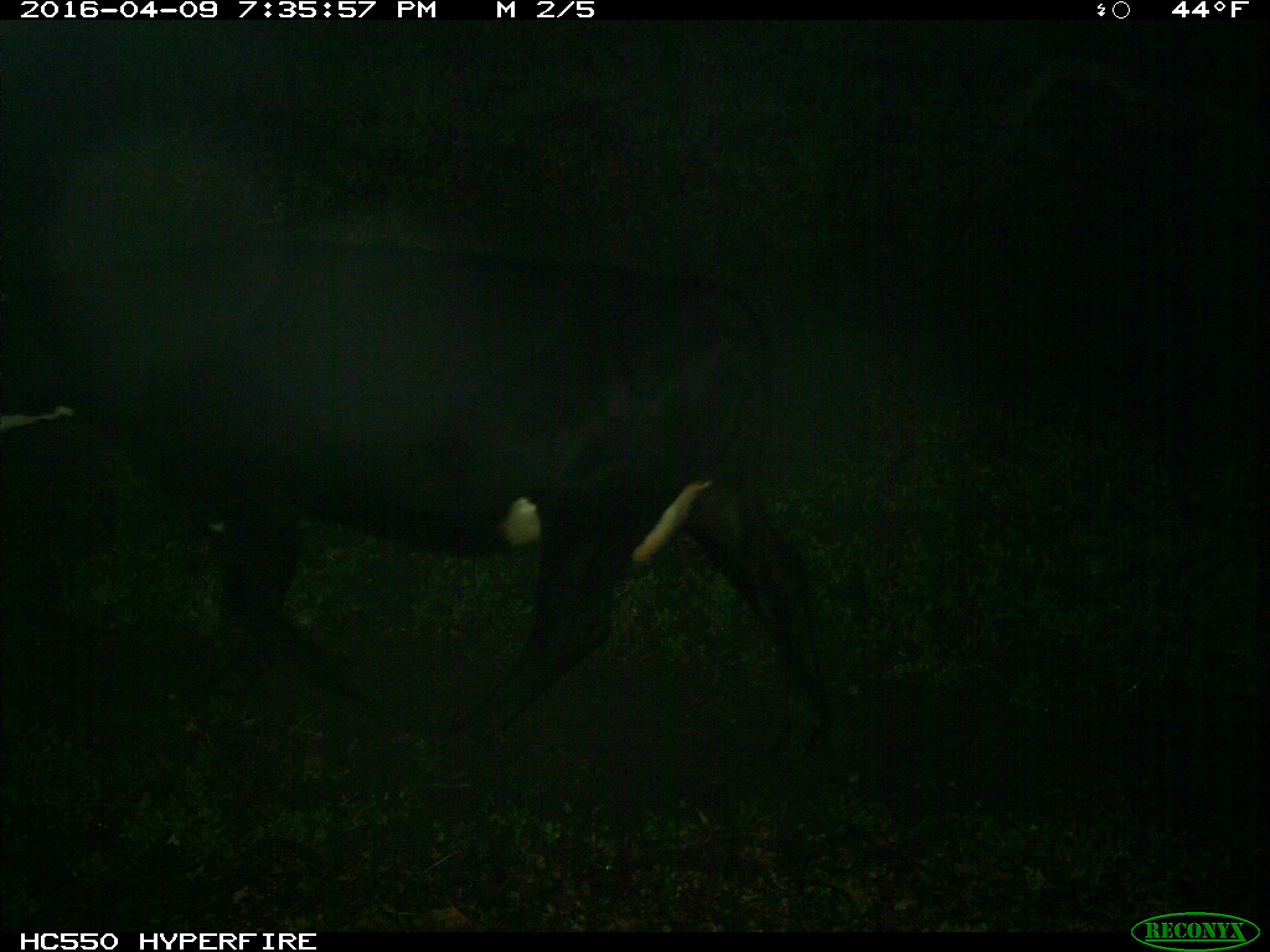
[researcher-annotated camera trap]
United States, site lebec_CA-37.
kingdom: Animalia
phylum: Chordata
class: Mammalia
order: Artiodactyla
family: Bovidae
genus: Bos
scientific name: Bos taurus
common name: domestic cow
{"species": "Bos taurus (domestic cow)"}